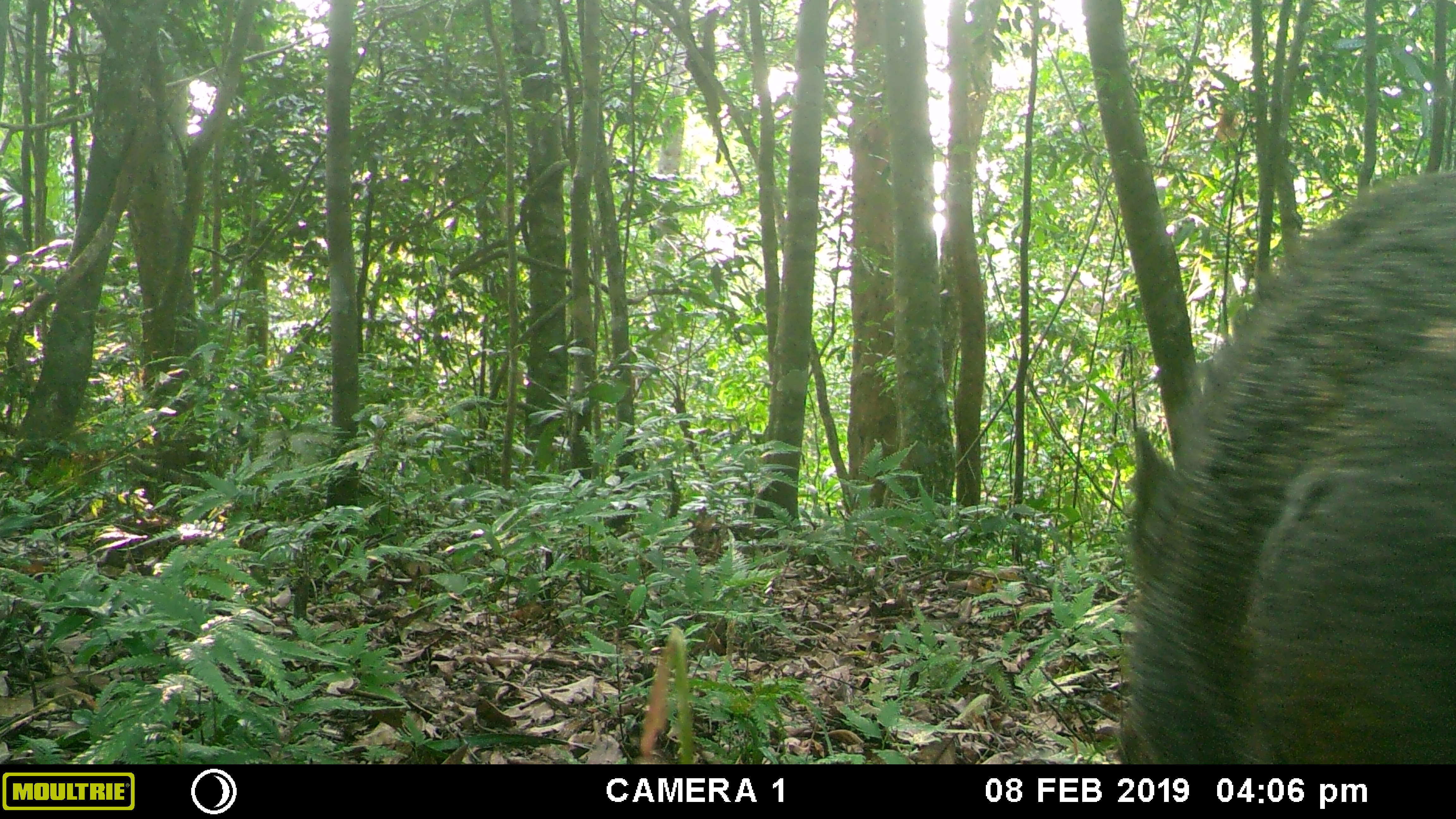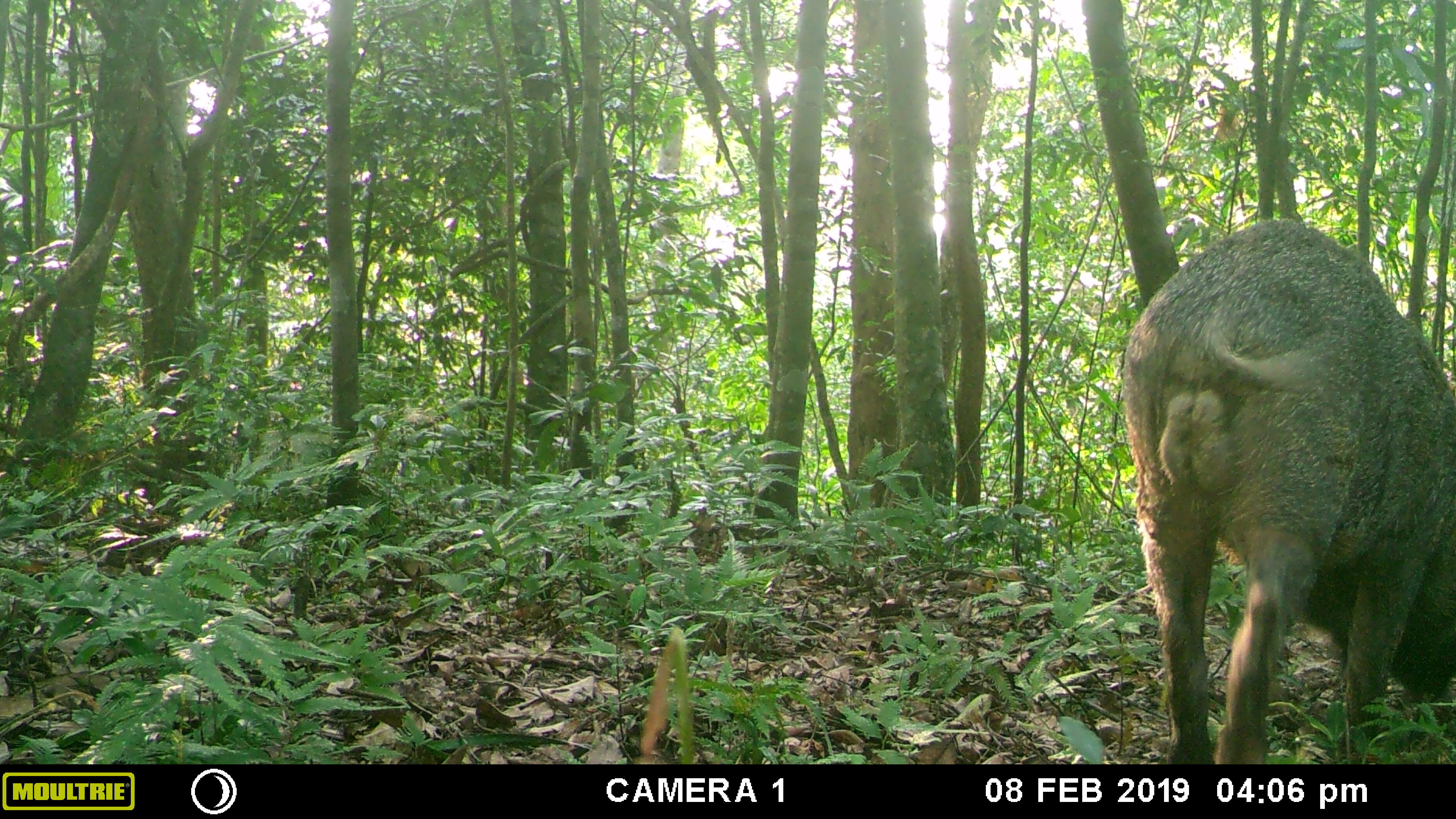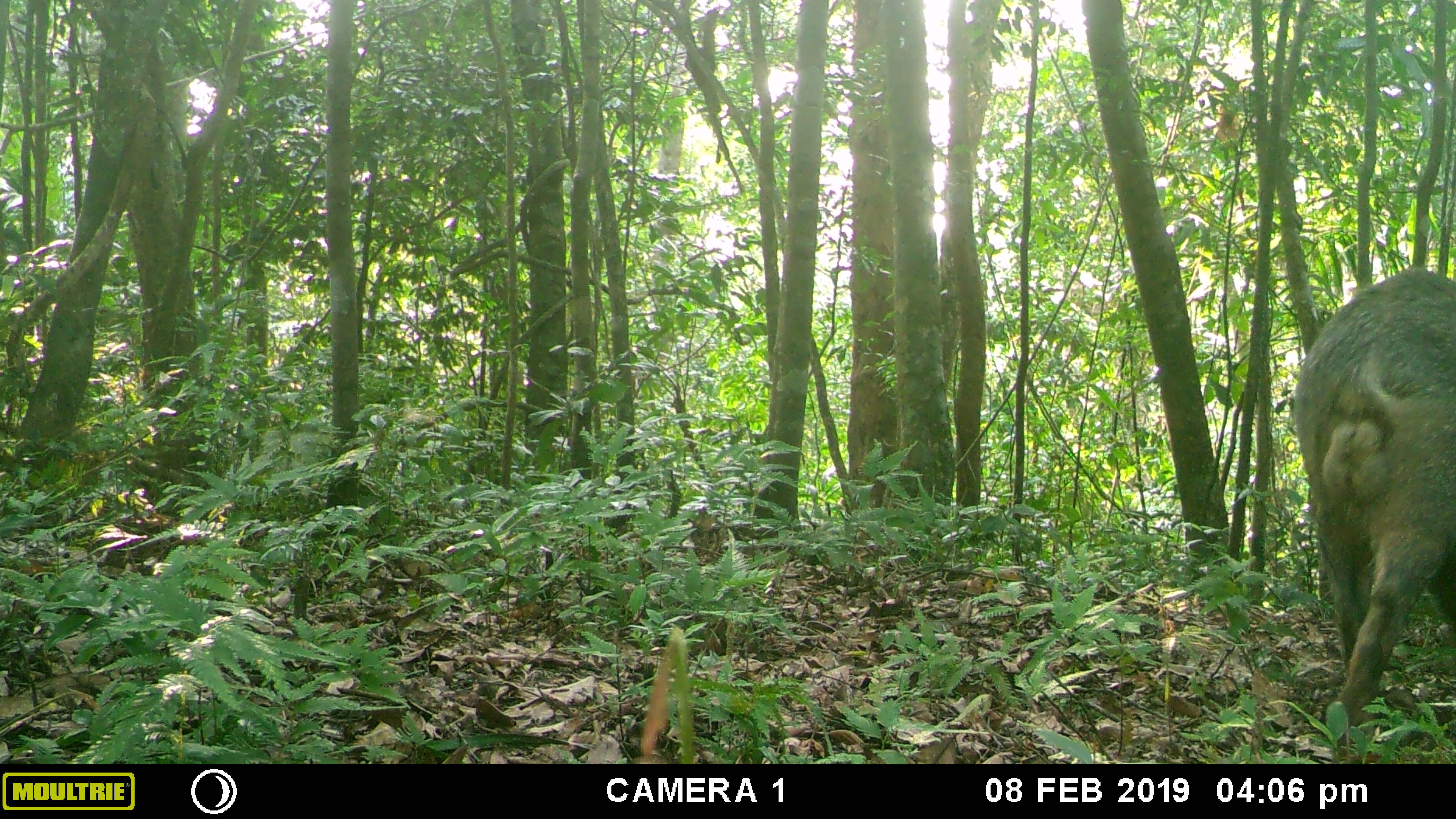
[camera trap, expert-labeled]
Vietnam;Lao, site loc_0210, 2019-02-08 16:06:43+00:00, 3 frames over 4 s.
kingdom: Animalia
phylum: Chordata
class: Mammalia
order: Artiodactyla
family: Suidae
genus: Sus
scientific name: Sus scrofa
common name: eurasian wild pig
Eurasian wild pig (Sus scrofa). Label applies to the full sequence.